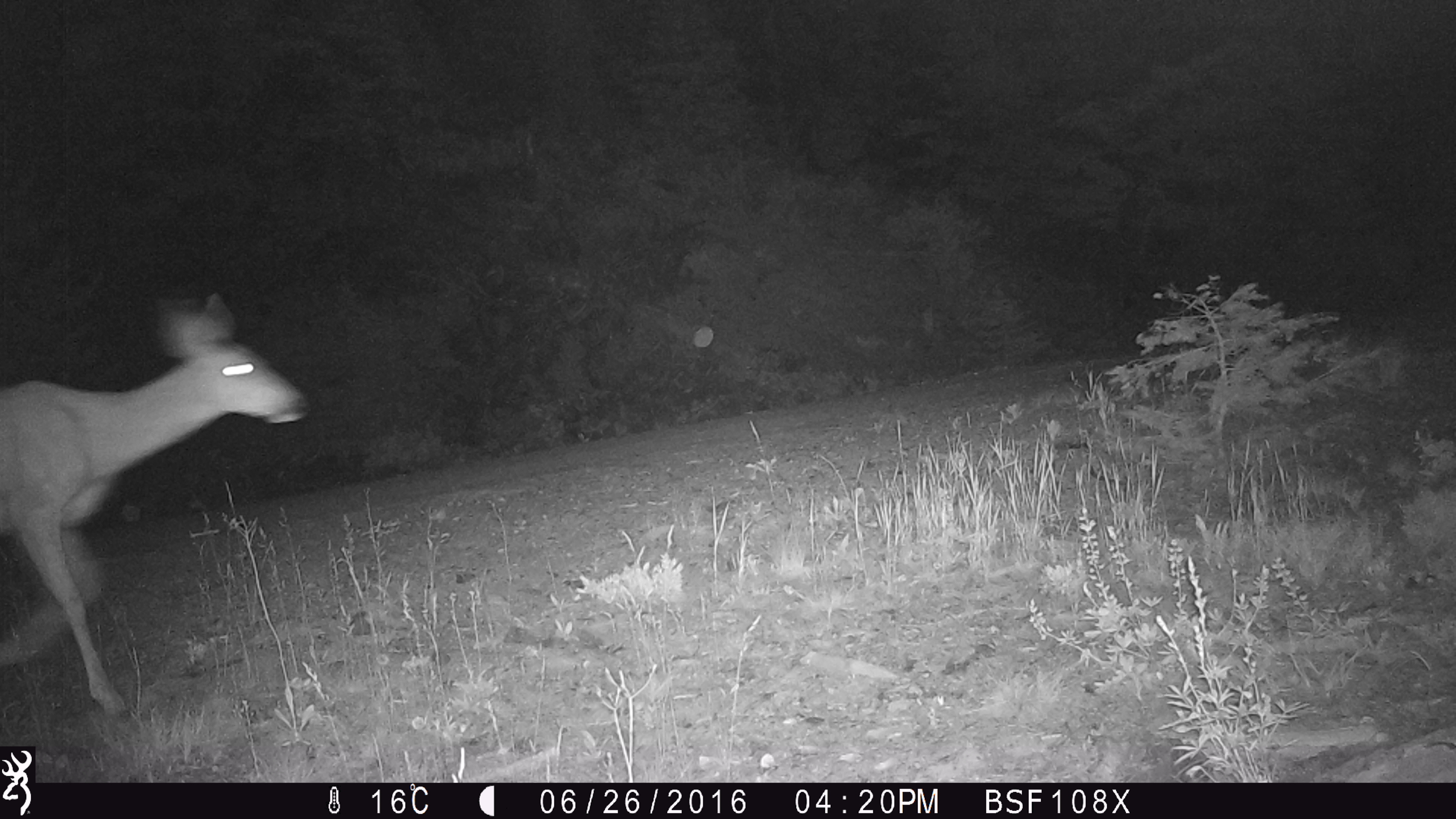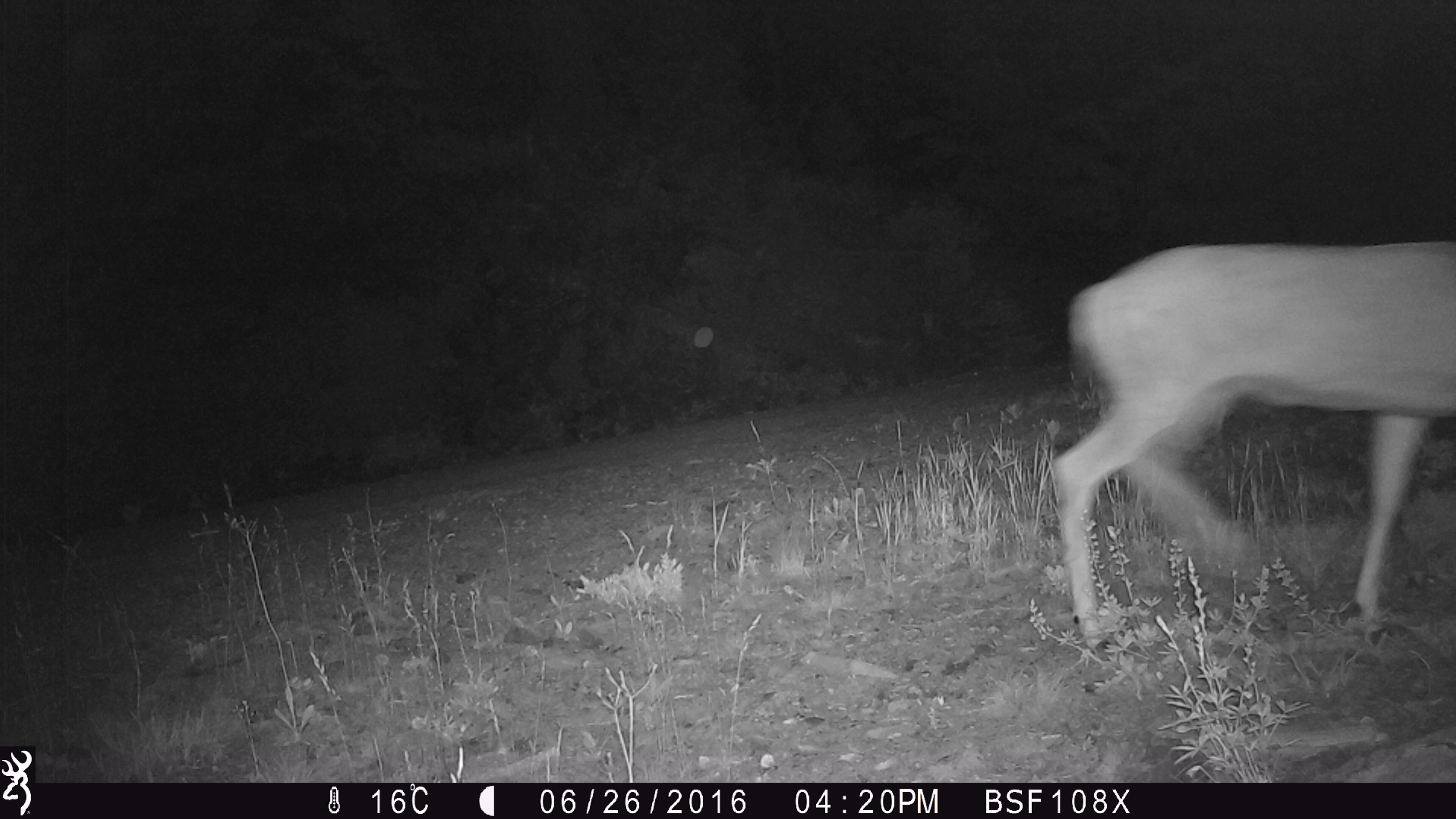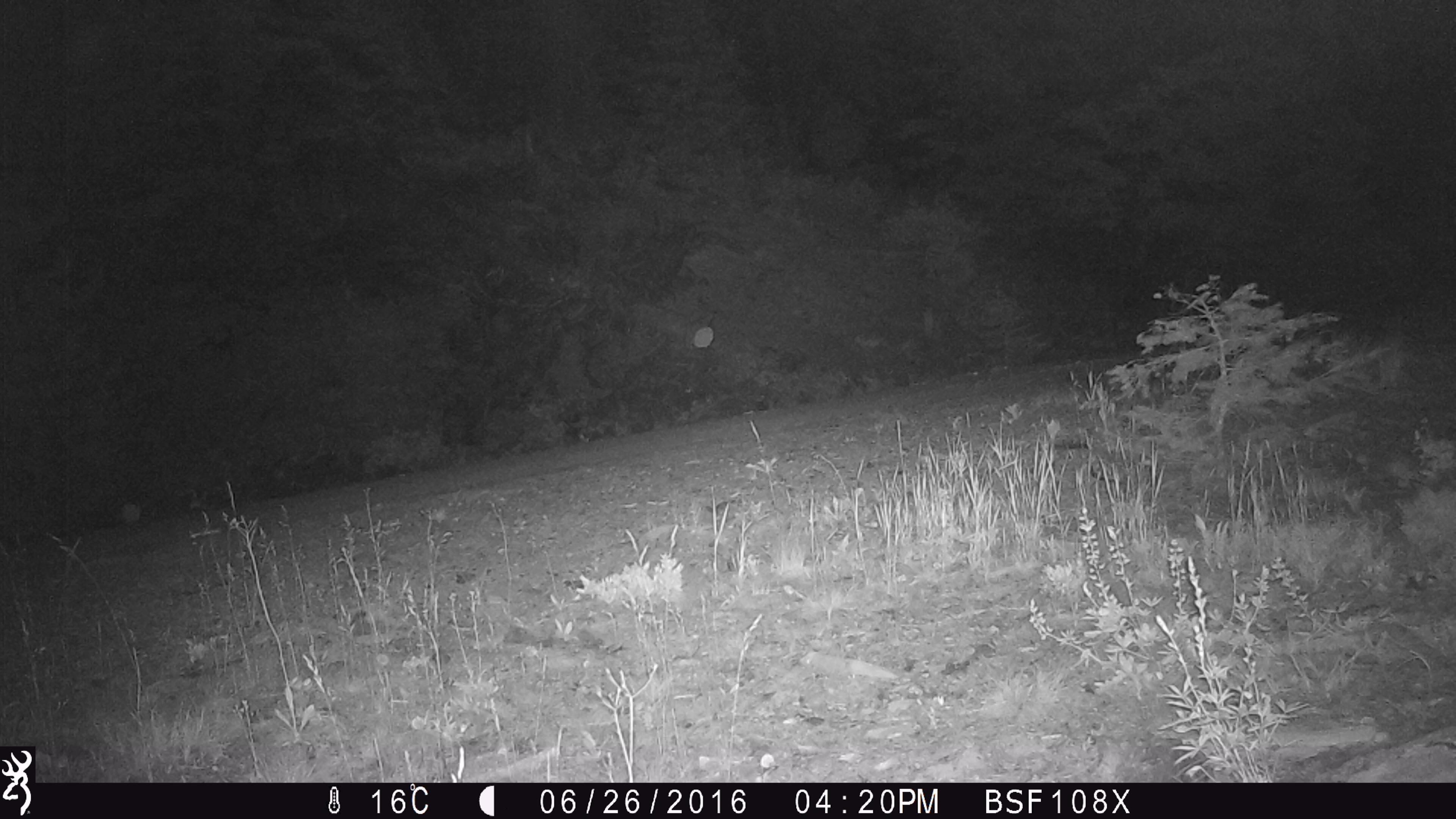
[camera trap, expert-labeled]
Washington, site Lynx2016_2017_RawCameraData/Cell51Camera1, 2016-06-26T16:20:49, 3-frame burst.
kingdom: Animalia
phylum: Chordata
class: Mammalia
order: Artiodactyla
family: Cervidae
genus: Odocoileus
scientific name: Odocoileus hemionus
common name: mule deer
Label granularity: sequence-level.